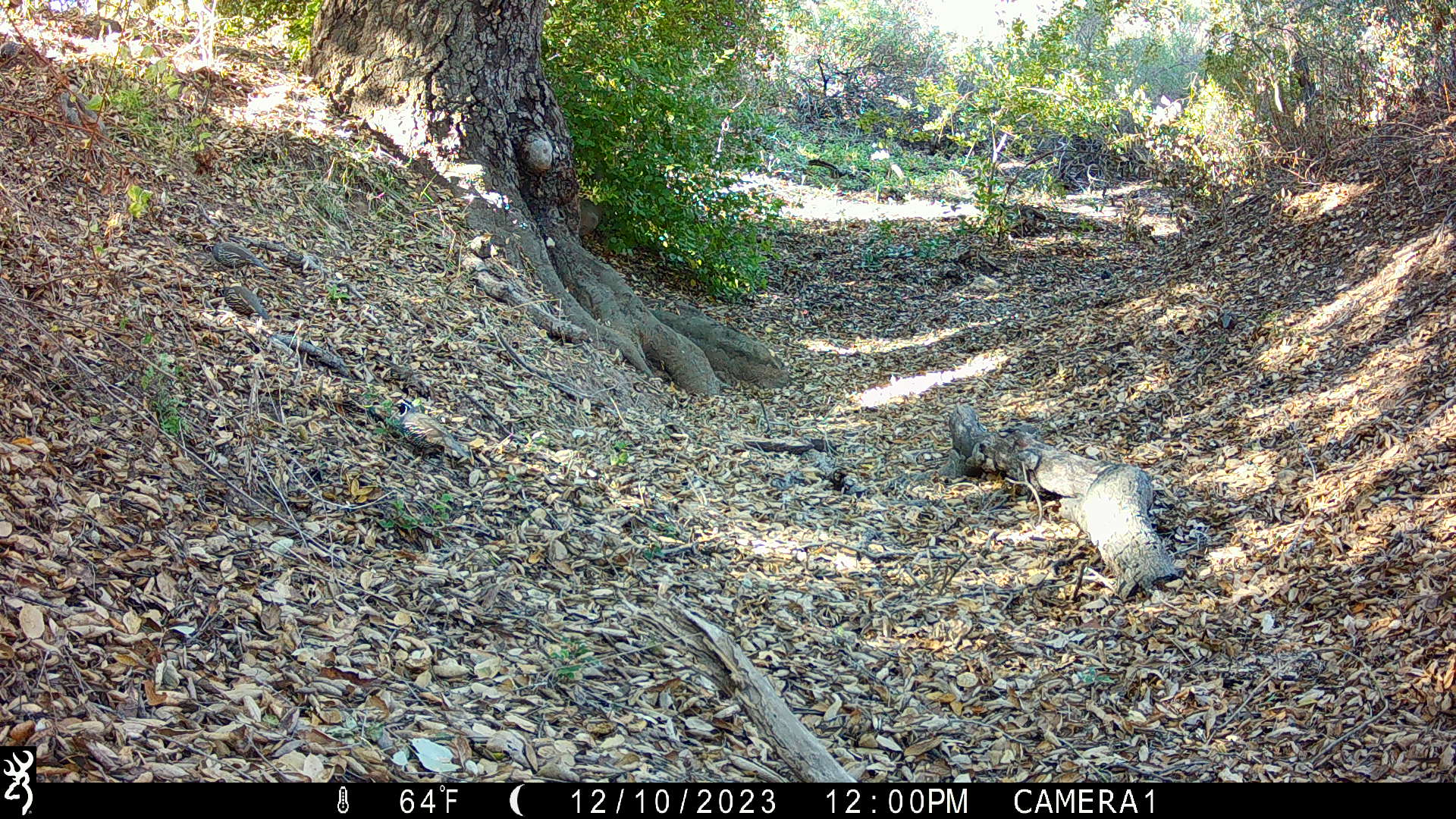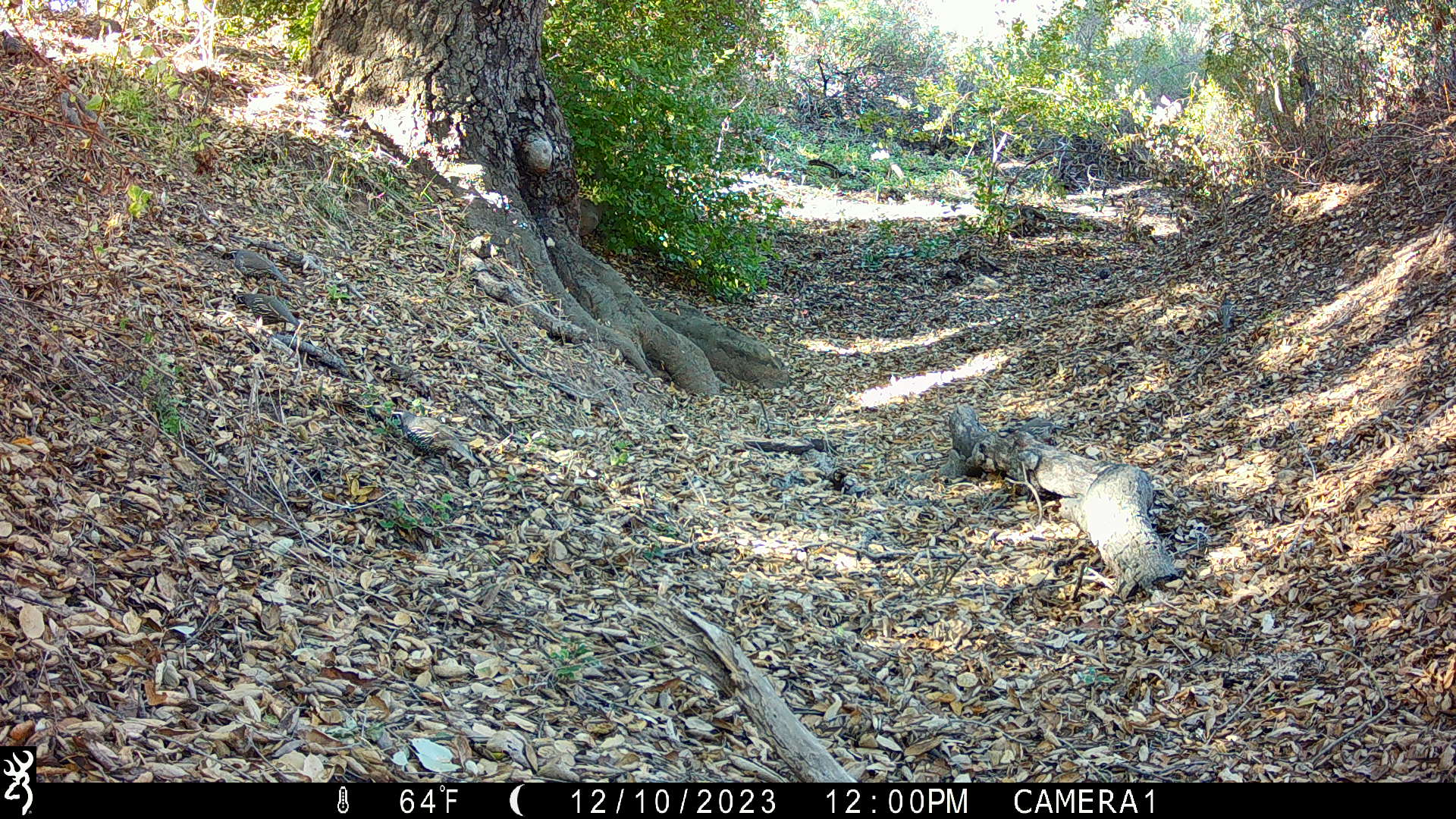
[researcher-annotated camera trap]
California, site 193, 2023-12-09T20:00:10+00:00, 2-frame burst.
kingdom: Animalia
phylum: Chordata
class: Aves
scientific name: Aves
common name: bird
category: unknown bird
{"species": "unknown bird (bird) (Aves)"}